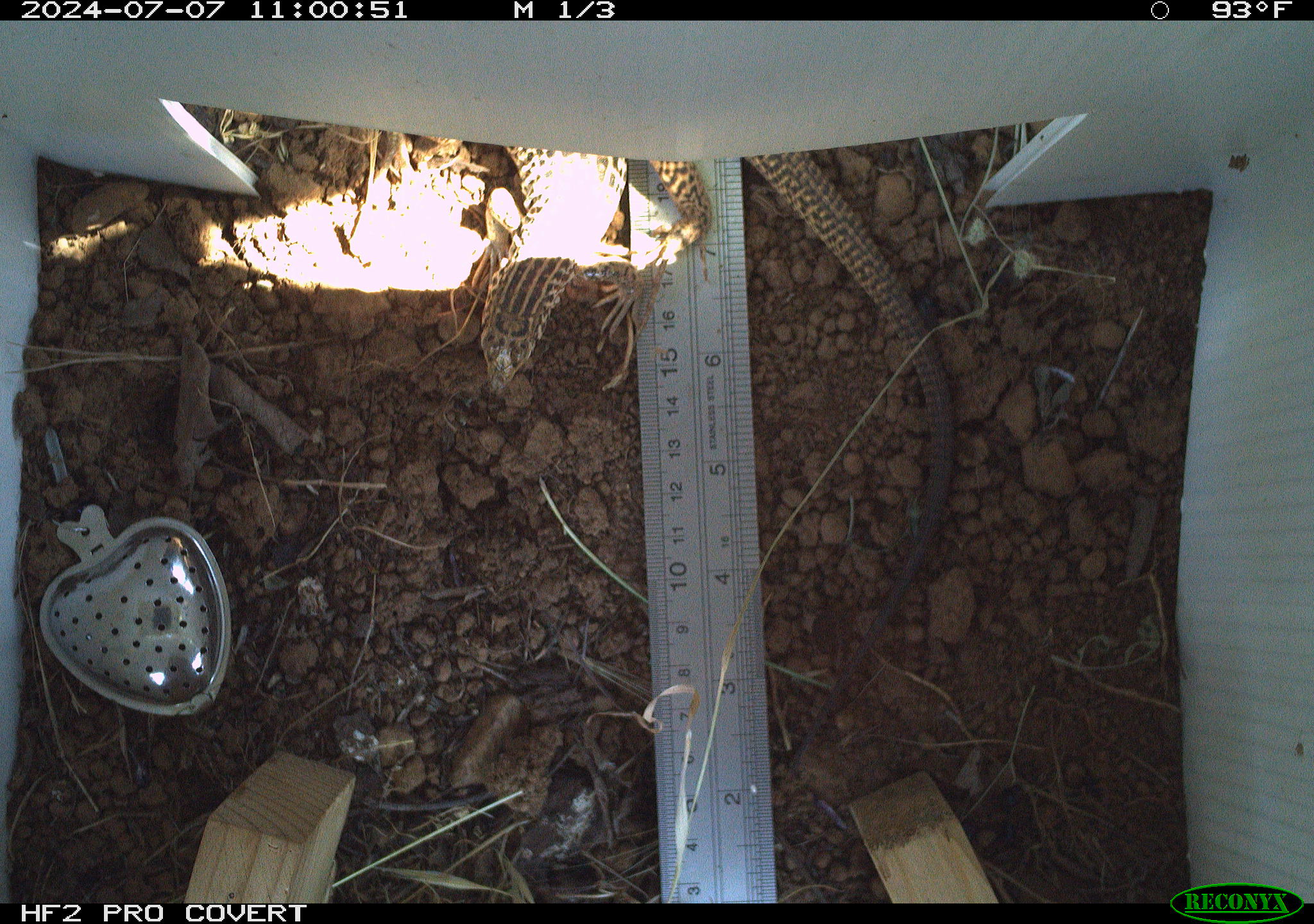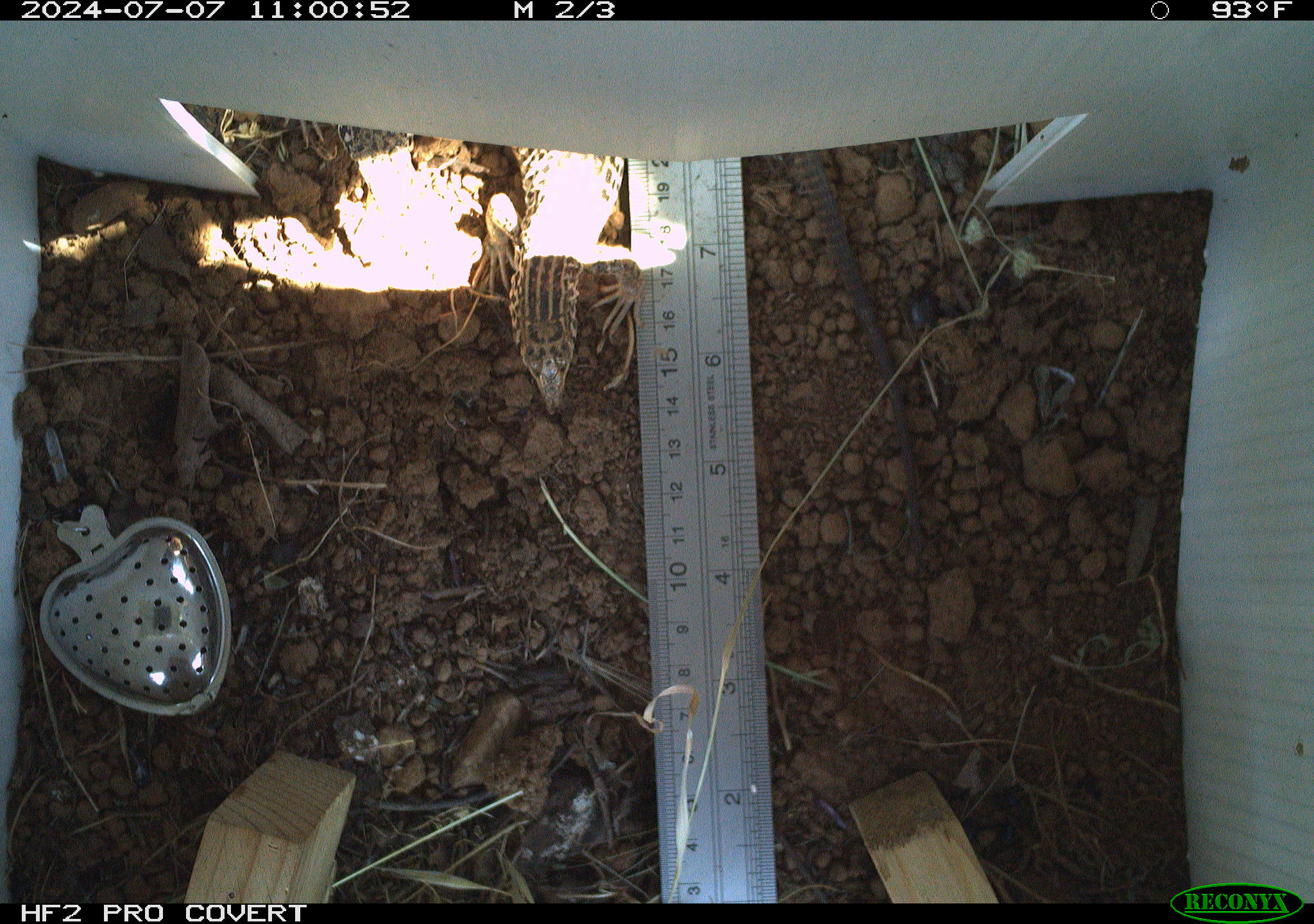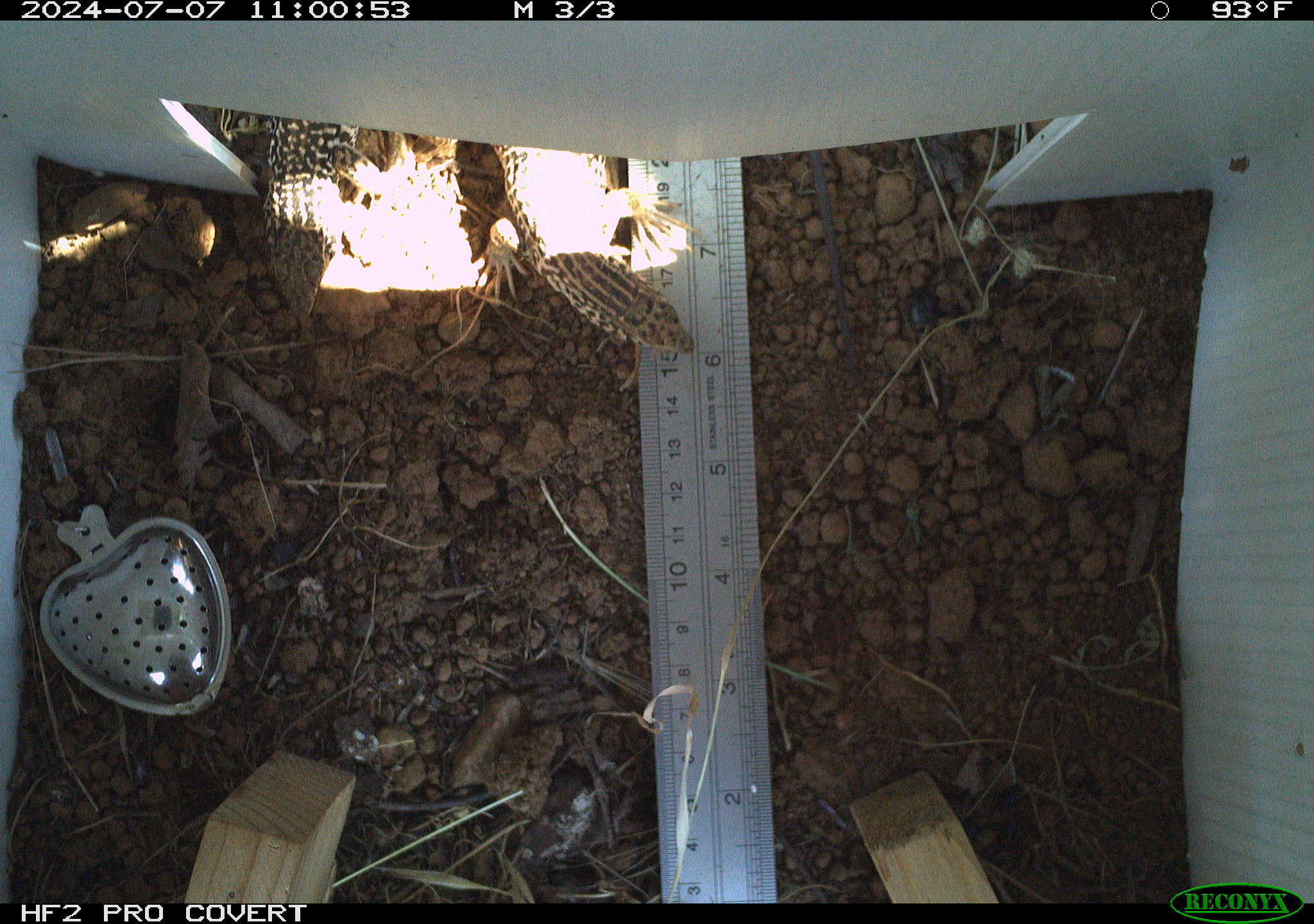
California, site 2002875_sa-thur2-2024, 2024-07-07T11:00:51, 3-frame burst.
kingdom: Animalia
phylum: Chordata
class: Reptilia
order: Squamata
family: Teiidae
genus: Aspidoscelis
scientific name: Aspidoscelis tigris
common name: western whiptail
Western whiptail (Aspidoscelis tigris).